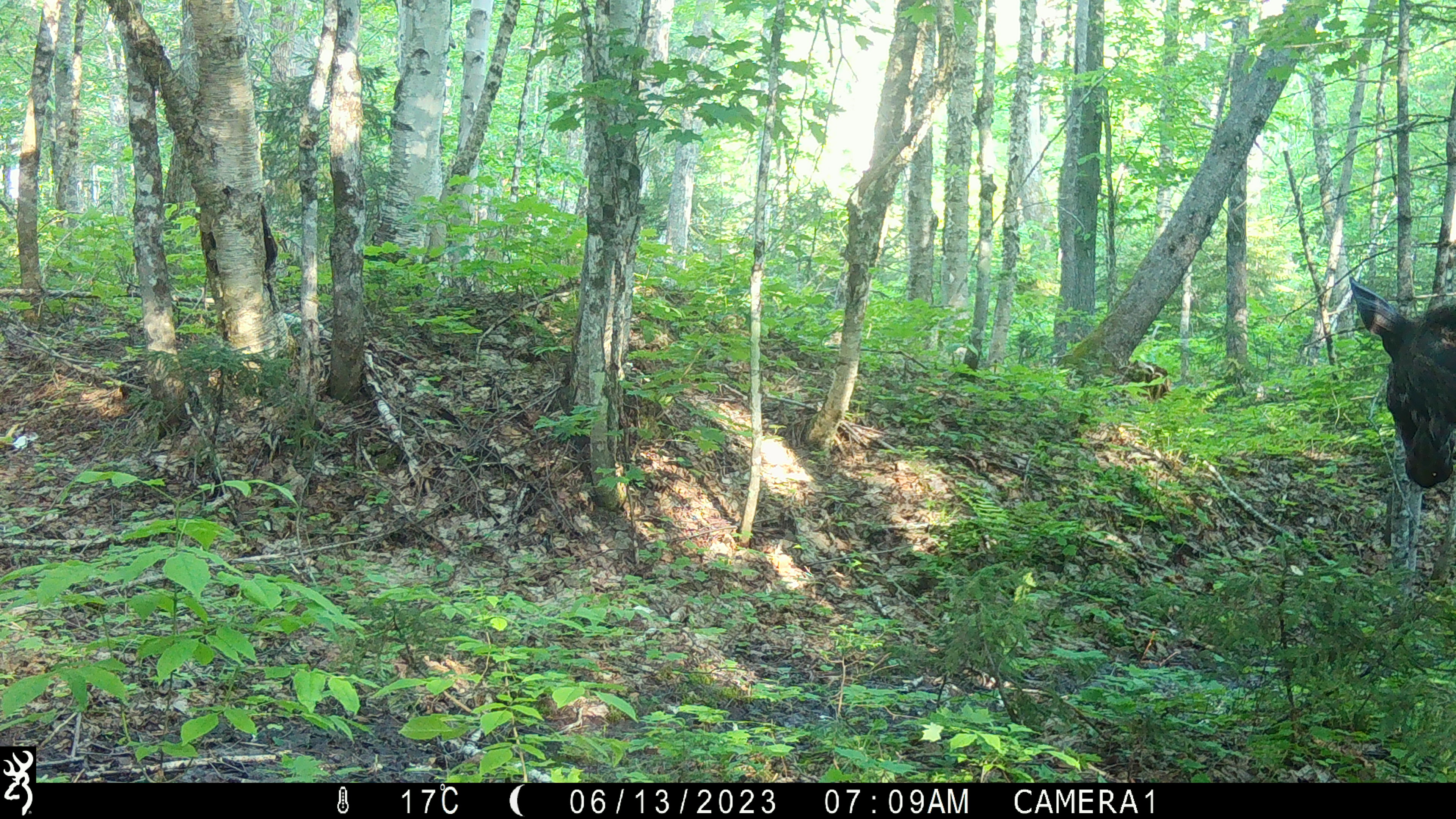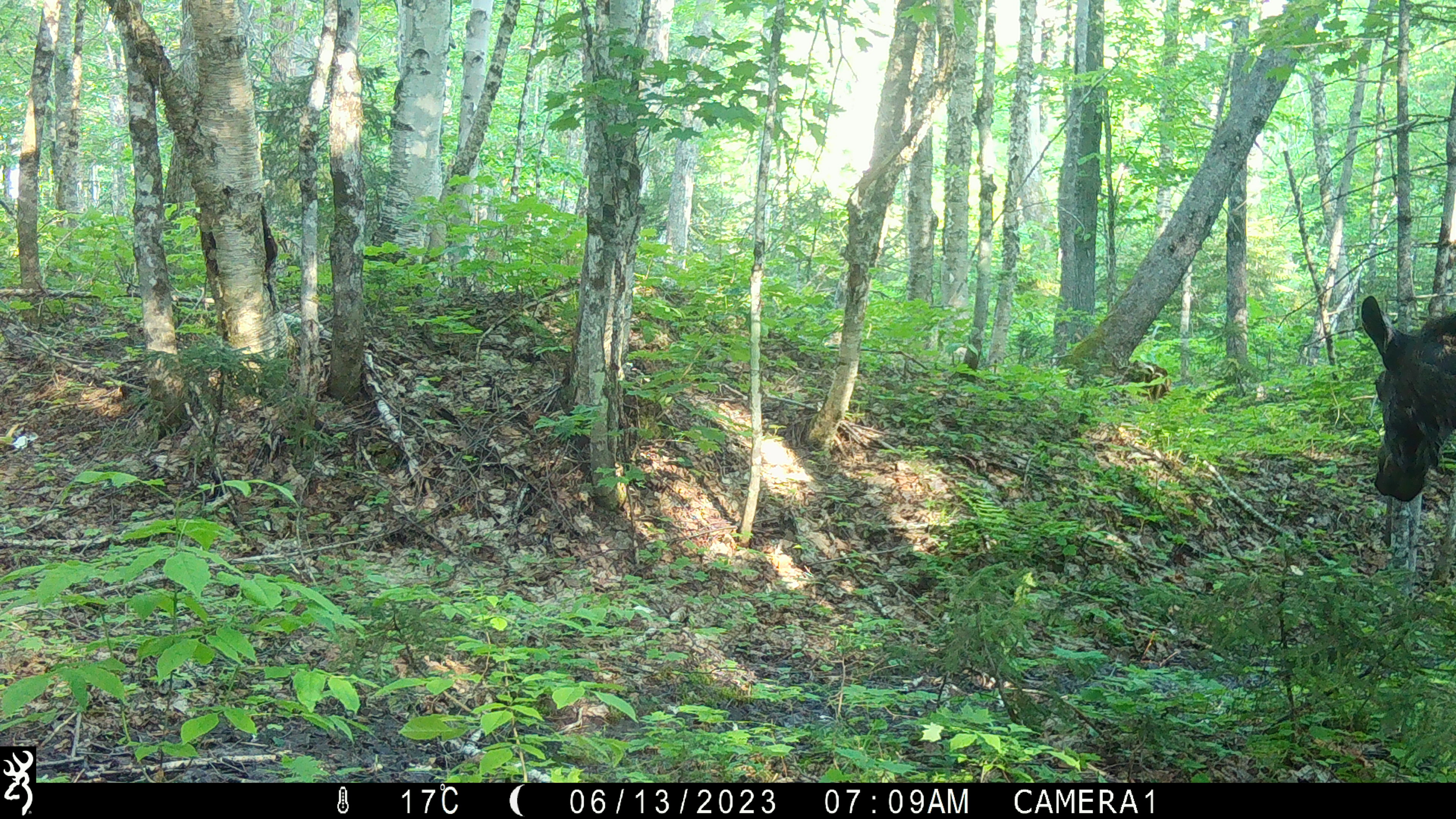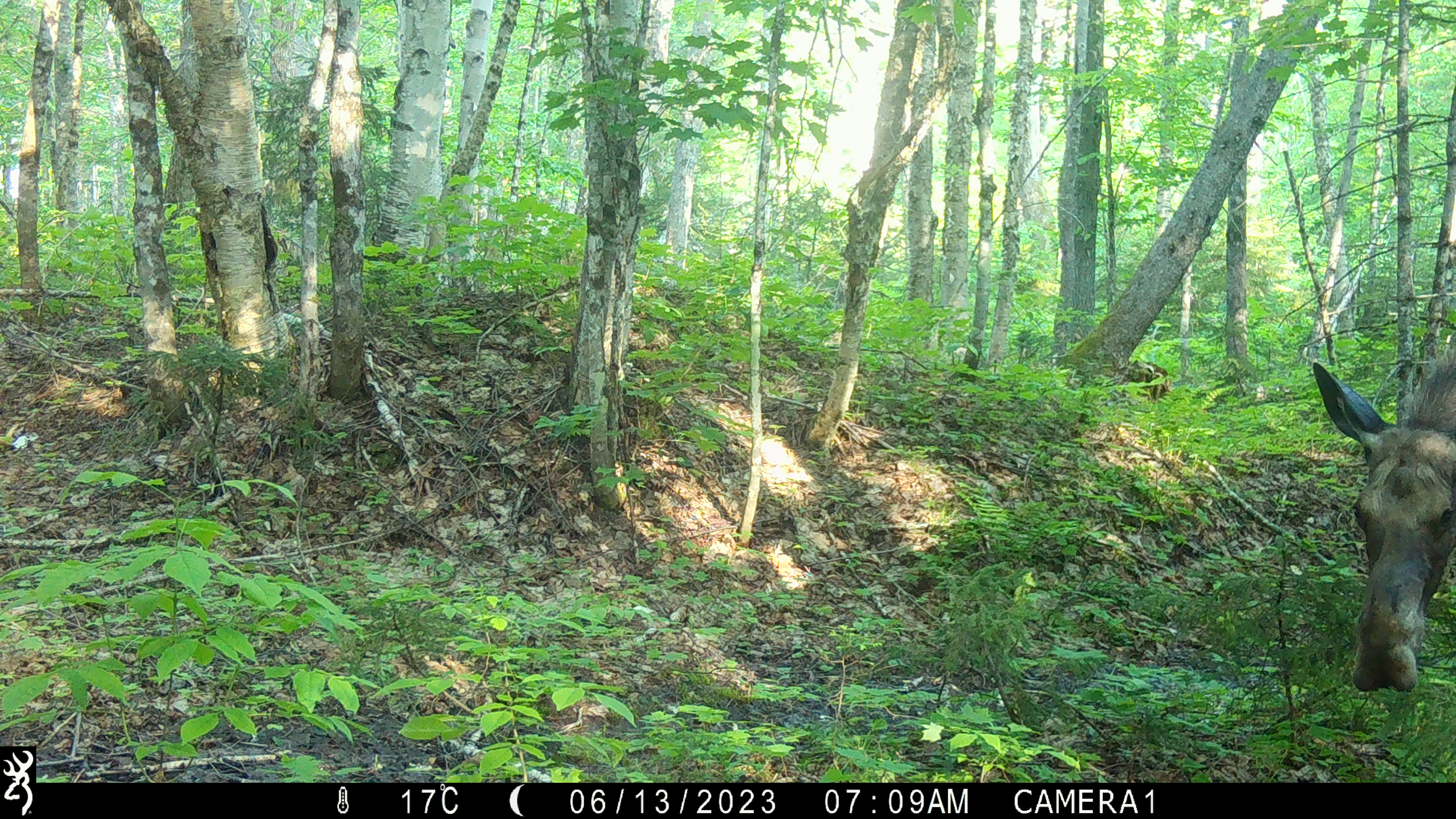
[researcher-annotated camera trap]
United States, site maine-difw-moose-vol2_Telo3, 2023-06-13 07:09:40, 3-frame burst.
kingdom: Animalia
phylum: Chordata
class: Mammalia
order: Artiodactyla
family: Cervidae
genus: Alces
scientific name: Alces alces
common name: moose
Moose (Alces alces).